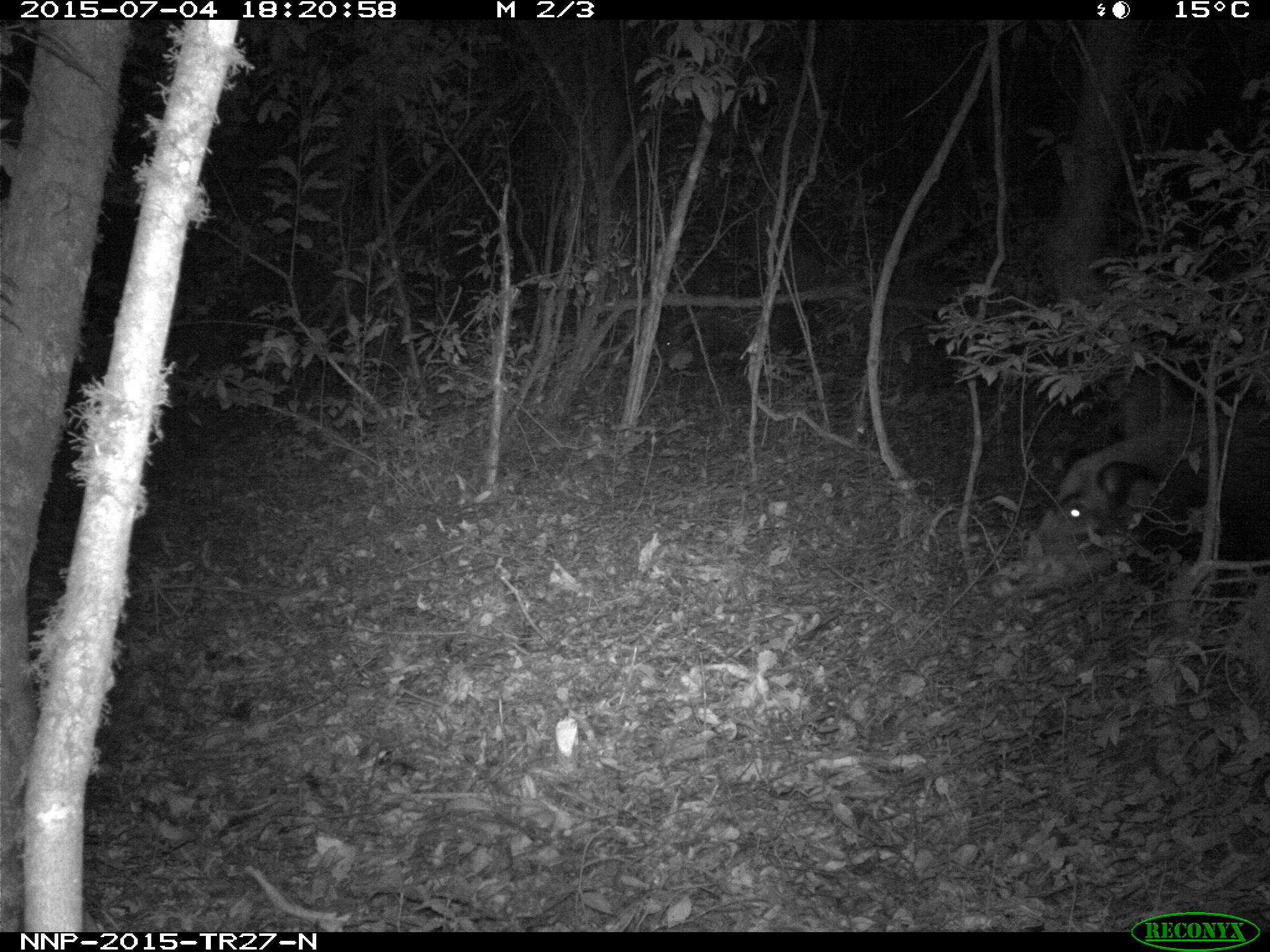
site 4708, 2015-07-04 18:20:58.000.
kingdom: Animalia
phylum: Chordata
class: Mammalia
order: Artiodactyla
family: Suidae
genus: Potamochoerus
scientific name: Potamochoerus larvatus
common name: bushpig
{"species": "Potamochoerus larvatus (bushpig)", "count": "1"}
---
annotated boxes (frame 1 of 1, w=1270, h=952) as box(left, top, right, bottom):
potamochoerus larvatus: box(983, 402, 1270, 605); box(659, 315, 753, 370)